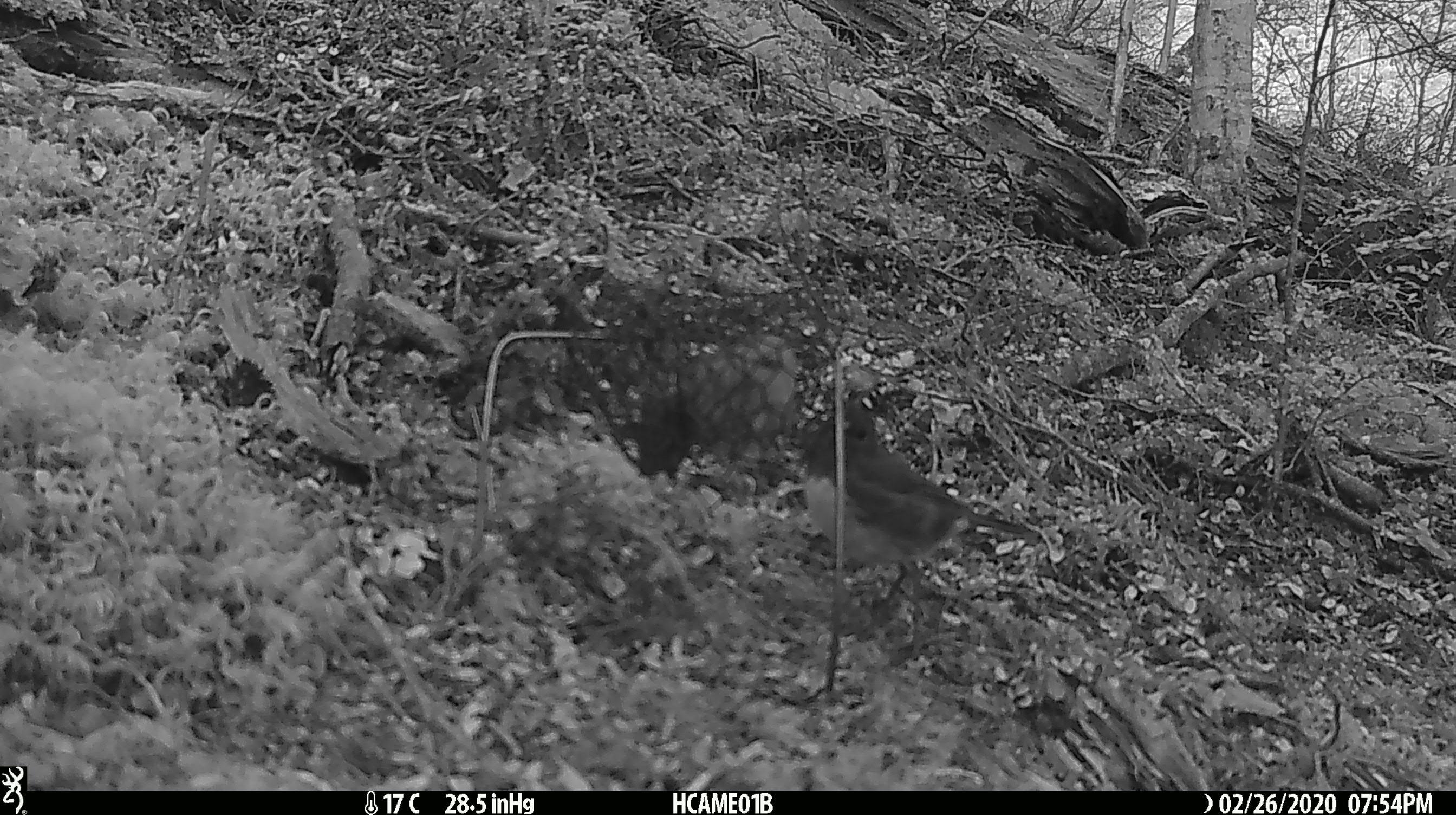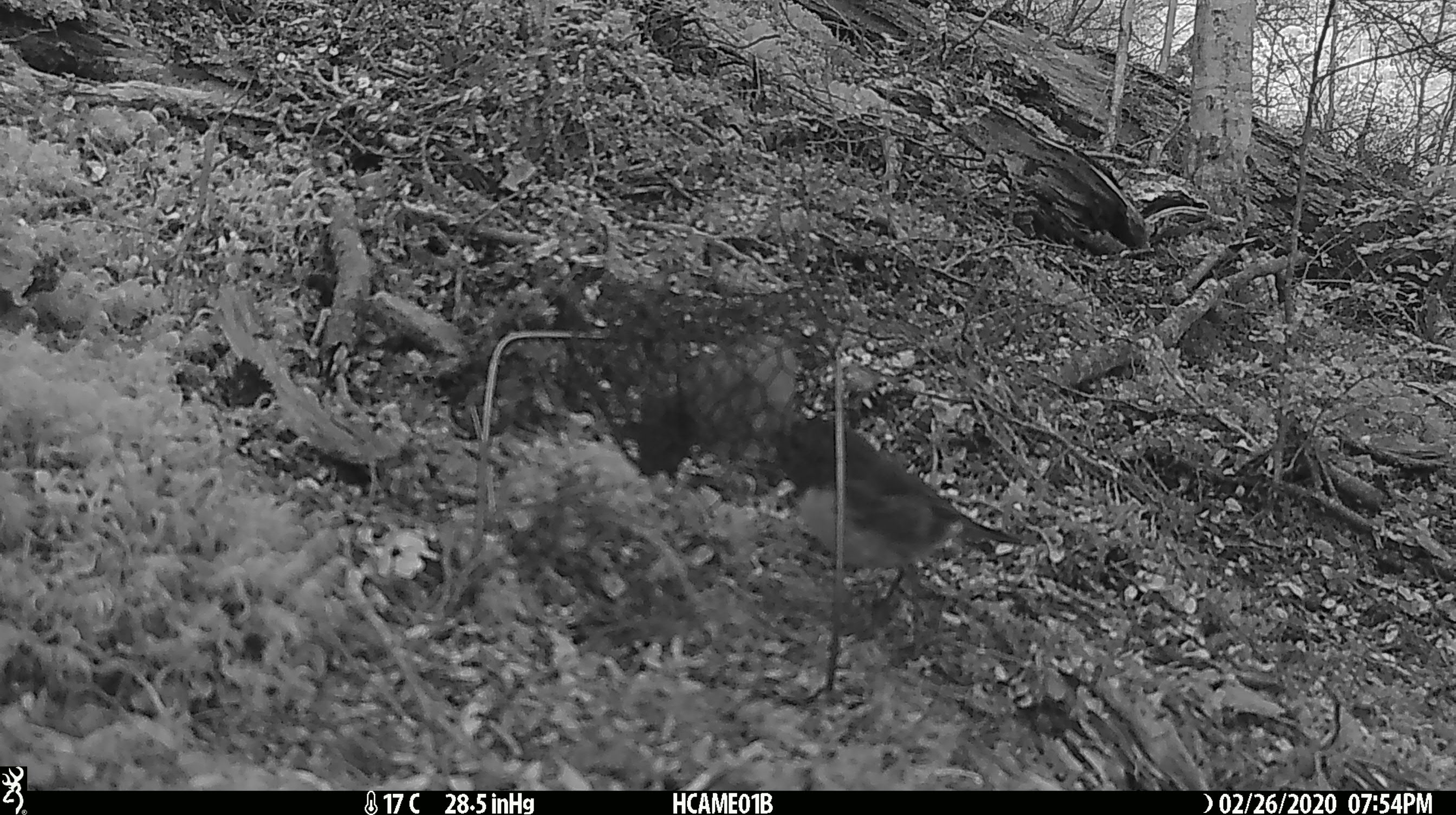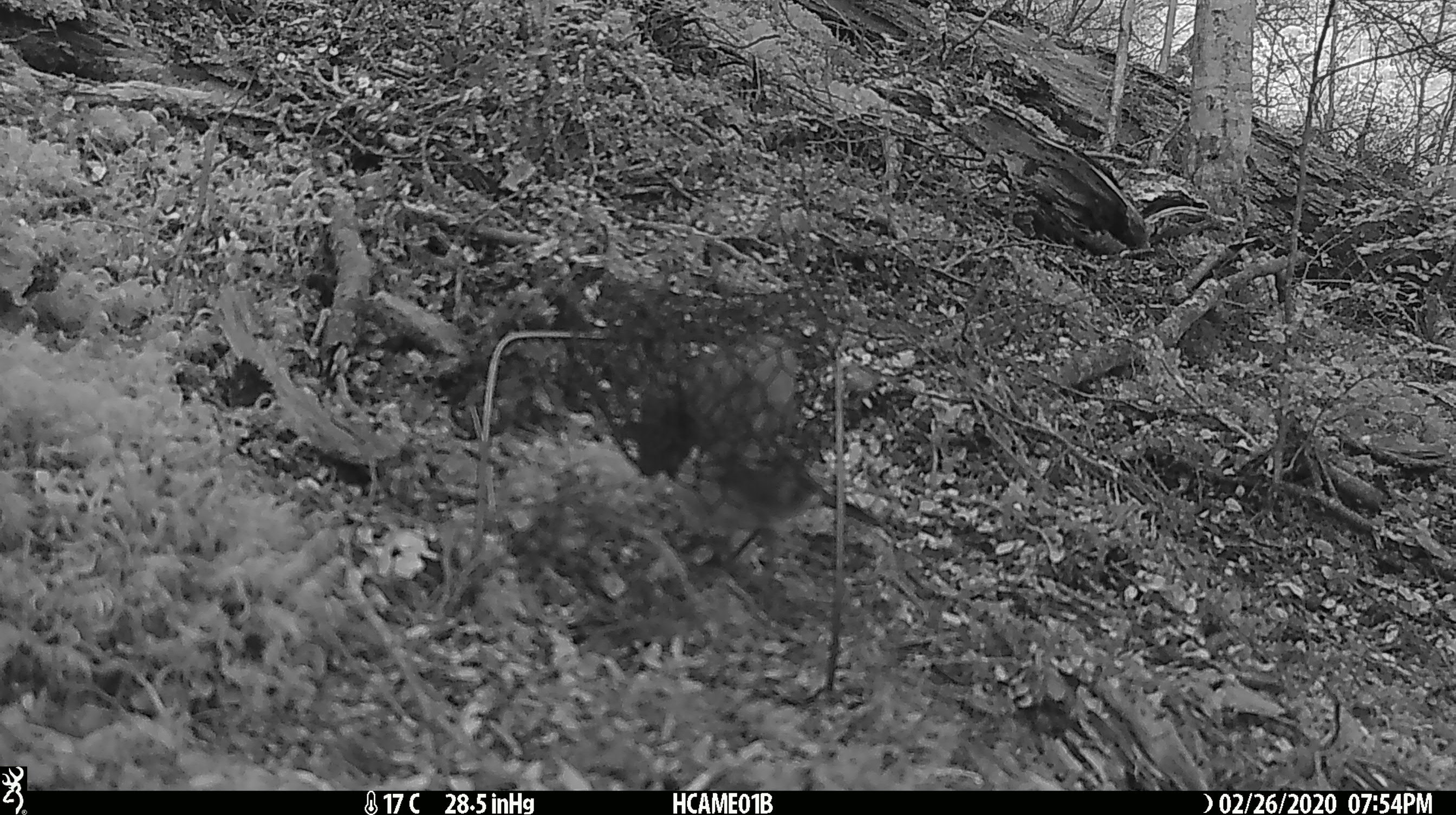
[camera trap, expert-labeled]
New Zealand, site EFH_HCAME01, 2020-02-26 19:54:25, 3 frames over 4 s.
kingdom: Animalia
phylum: Chordata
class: Aves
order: Passeriformes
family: Petroicidae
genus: Petroica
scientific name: Petroica australis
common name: new zealand robin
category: robin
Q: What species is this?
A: Robin (new zealand robin) (Petroica australis).